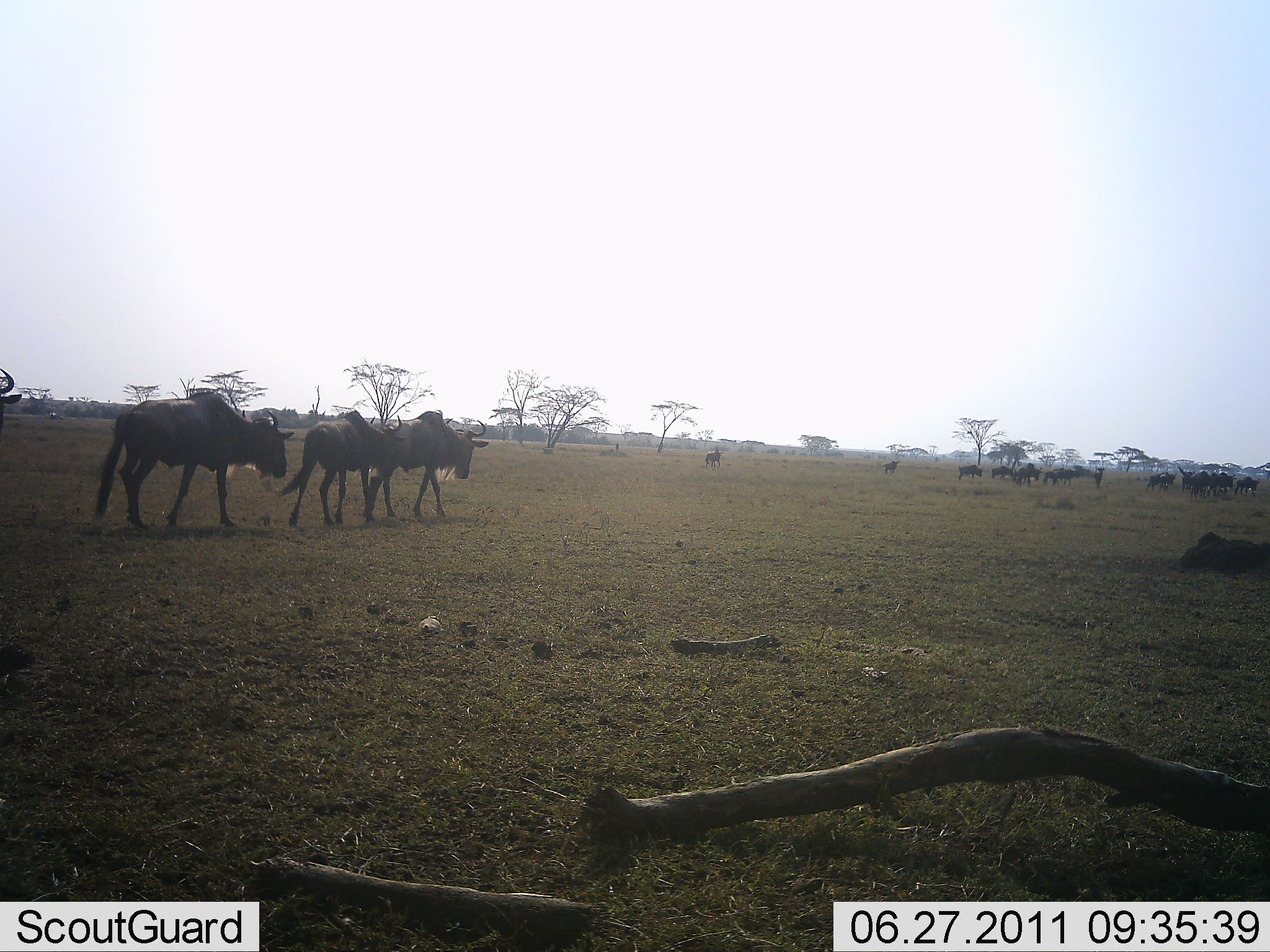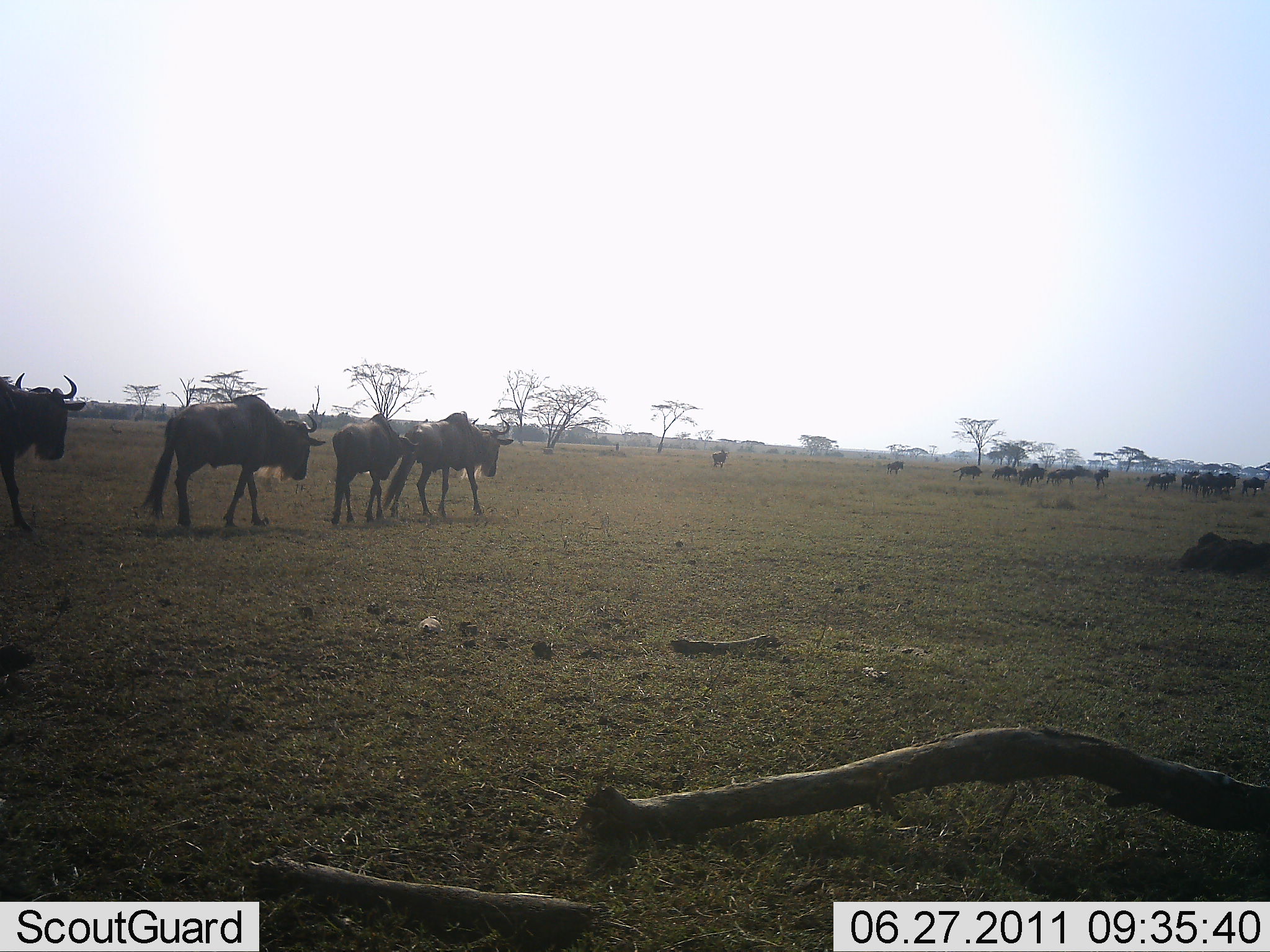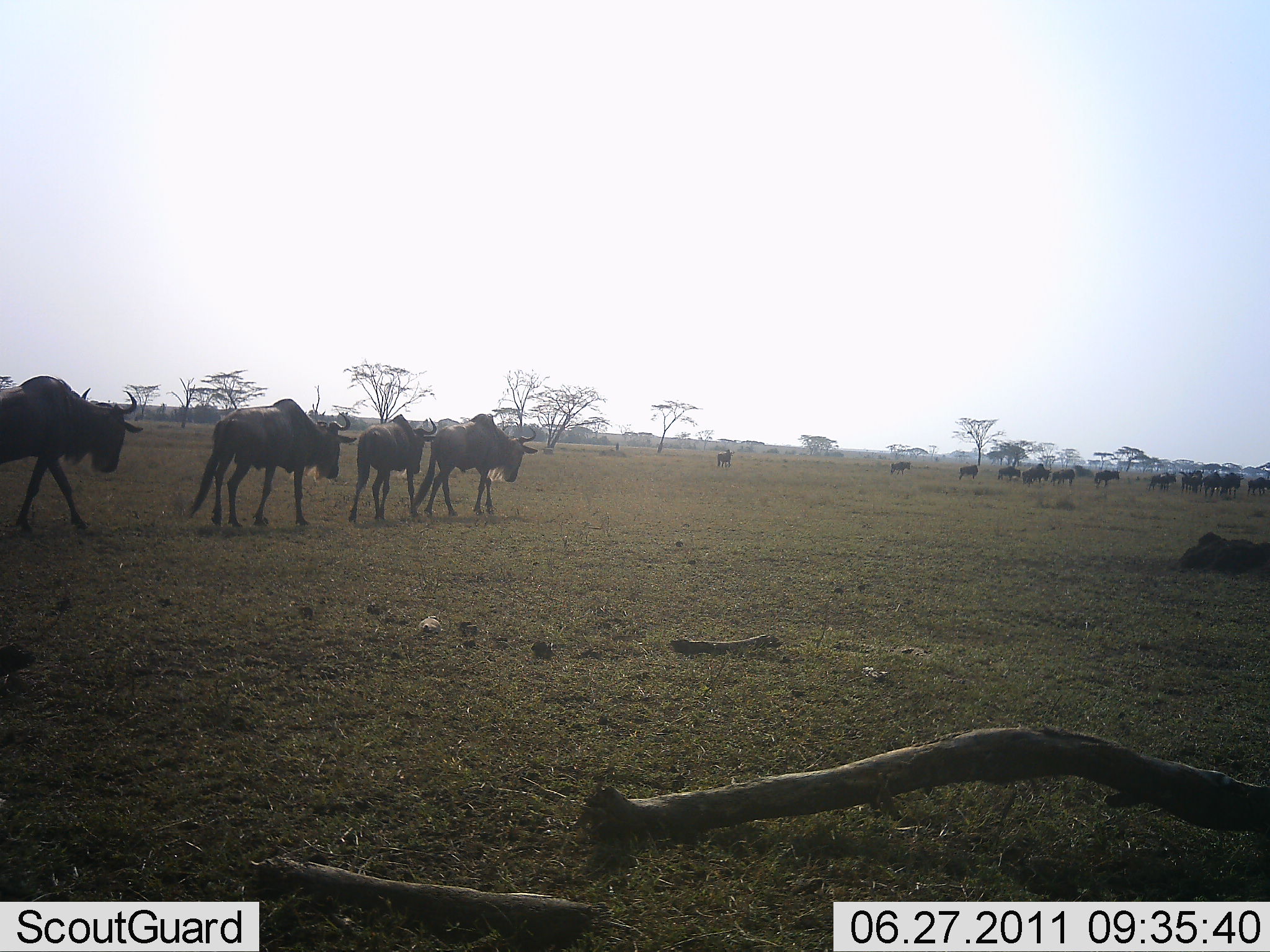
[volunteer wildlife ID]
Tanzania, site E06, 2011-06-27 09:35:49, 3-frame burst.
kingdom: Animalia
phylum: Chordata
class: Mammalia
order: Artiodactyla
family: Bovidae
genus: Connochaetes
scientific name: Connochaetes taurinus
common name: blue wildebeest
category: wildebeest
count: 11-50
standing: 8%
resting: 0%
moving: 100%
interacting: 0%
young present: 8%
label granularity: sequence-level